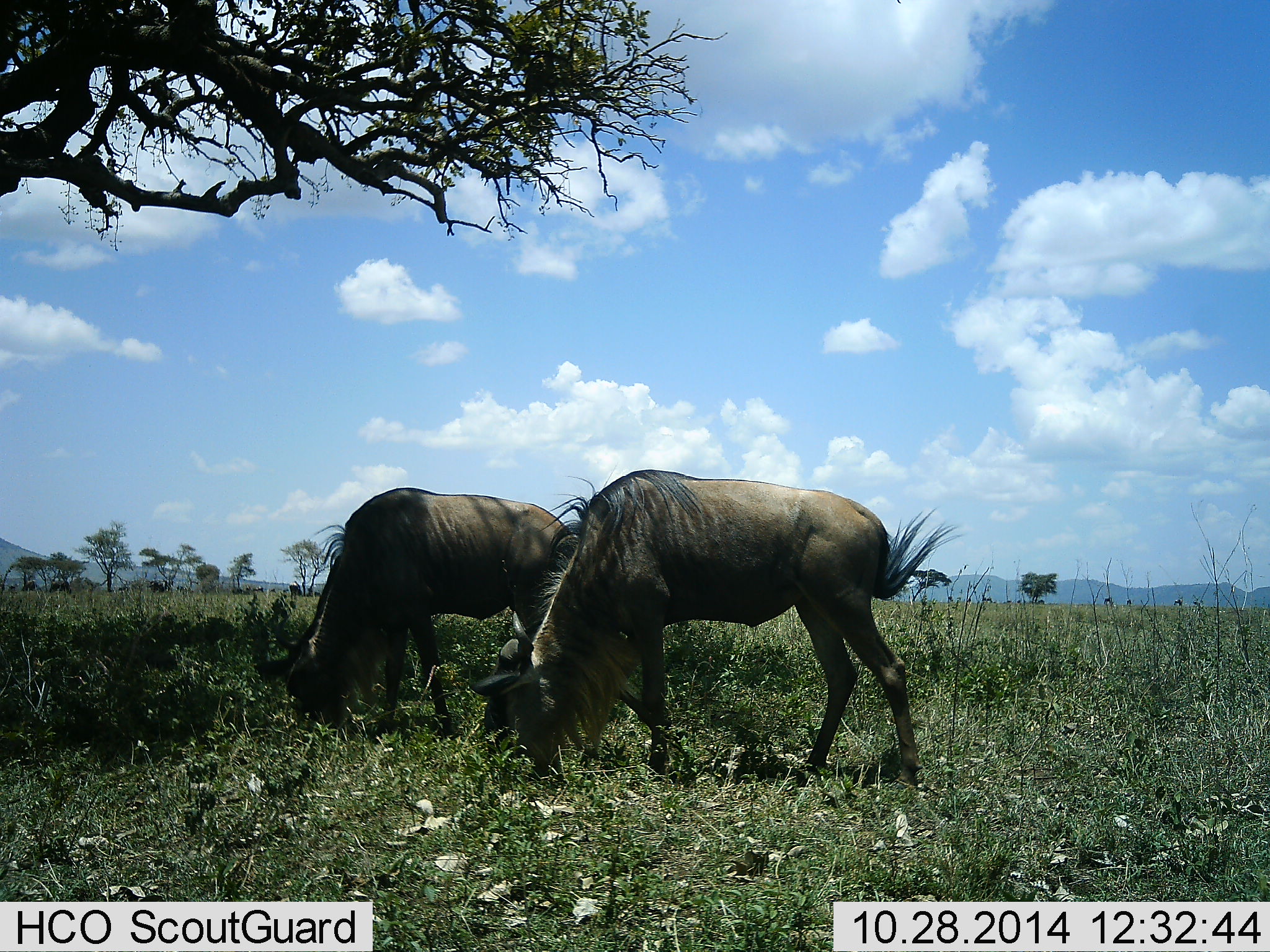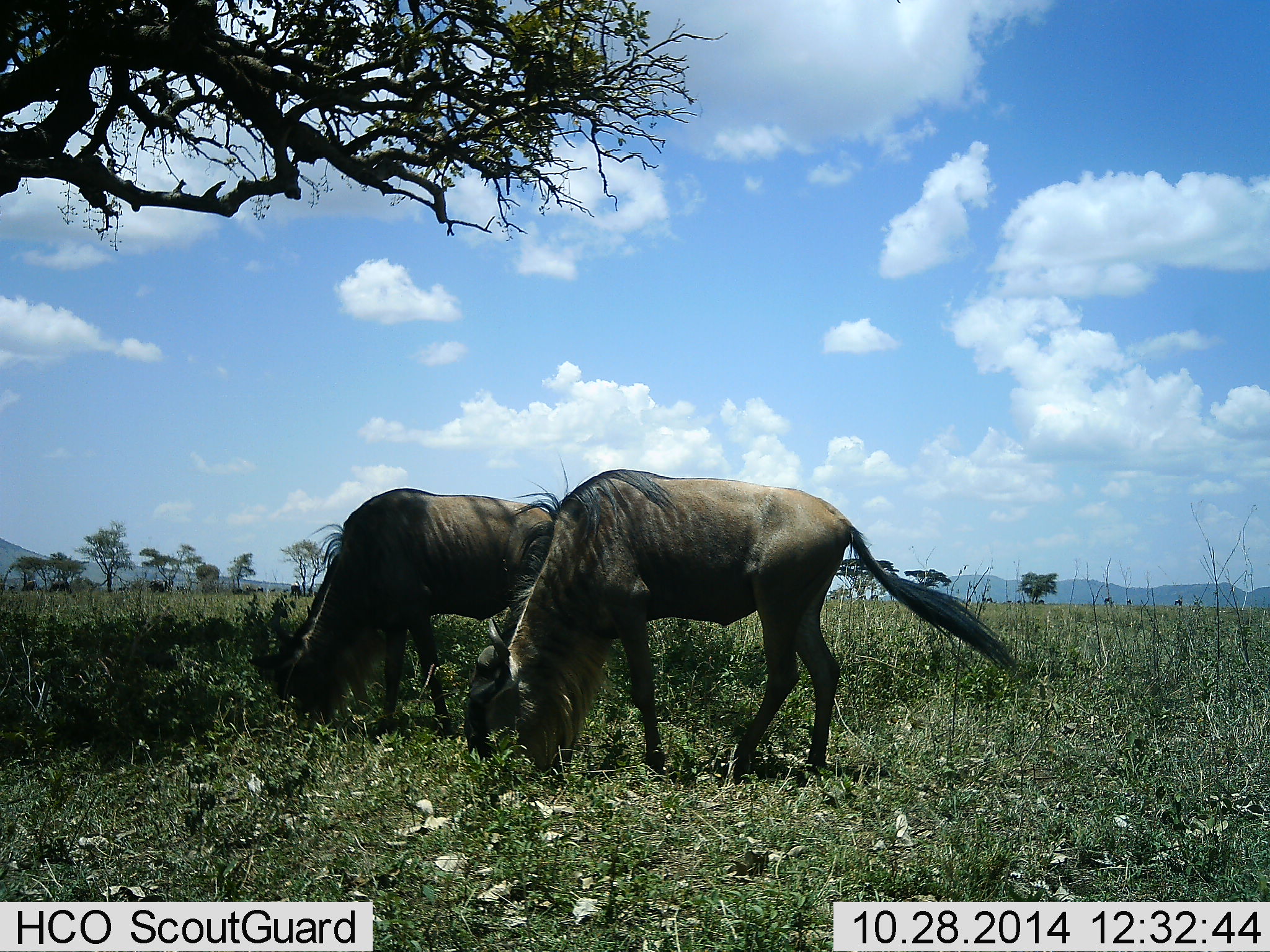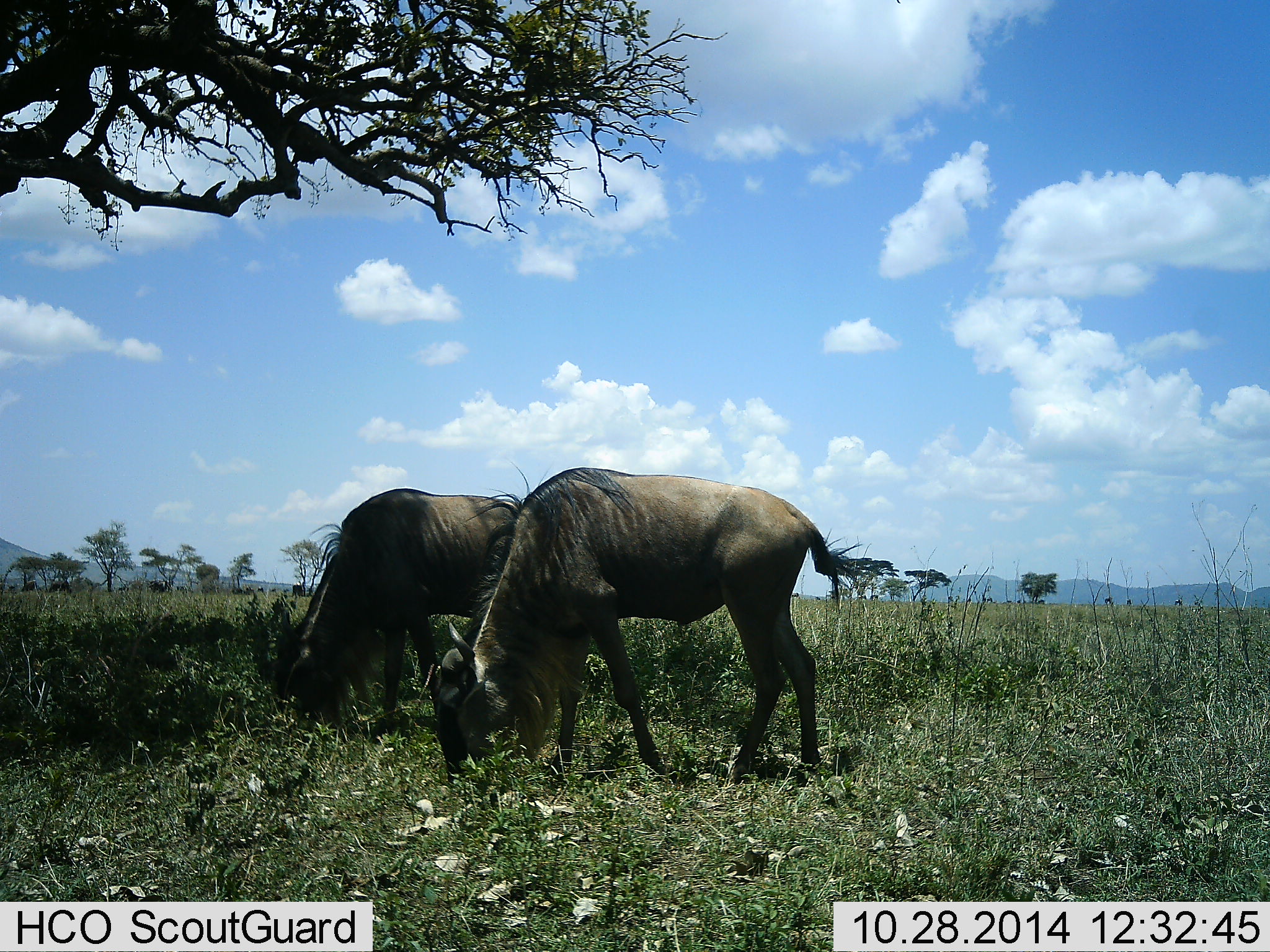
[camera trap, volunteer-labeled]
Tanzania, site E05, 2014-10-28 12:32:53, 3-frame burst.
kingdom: Animalia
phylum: Chordata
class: Mammalia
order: Artiodactyla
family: Bovidae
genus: Connochaetes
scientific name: Connochaetes taurinus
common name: blue wildebeest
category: wildebeest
Wildebeest (blue wildebeest) (Connochaetes taurinus), count 2. Behavior (volunteer vote fractions): standing 20%, resting 0%, moving 10%, interacting 0%. Young present (vote fraction): 0%. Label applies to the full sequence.